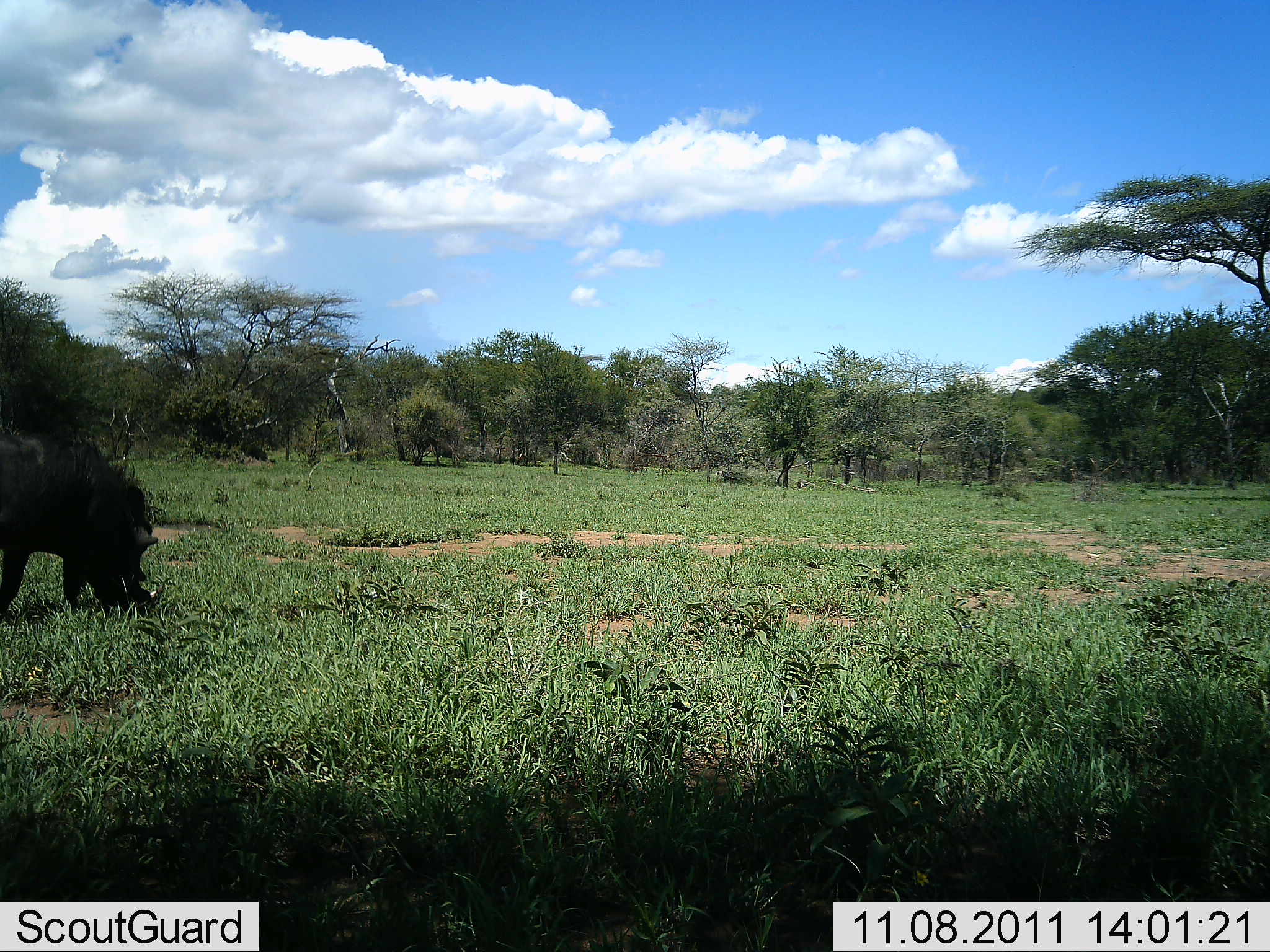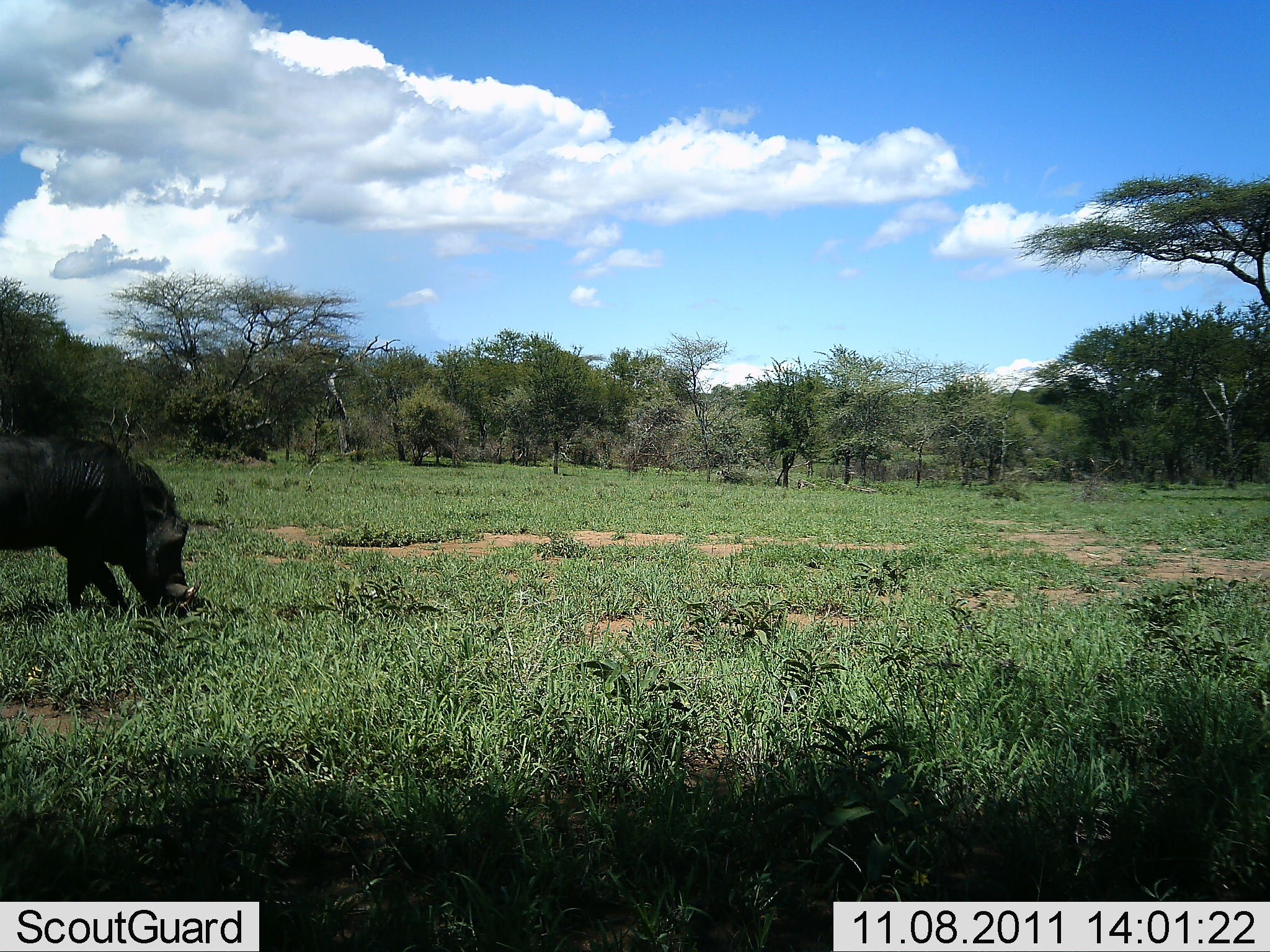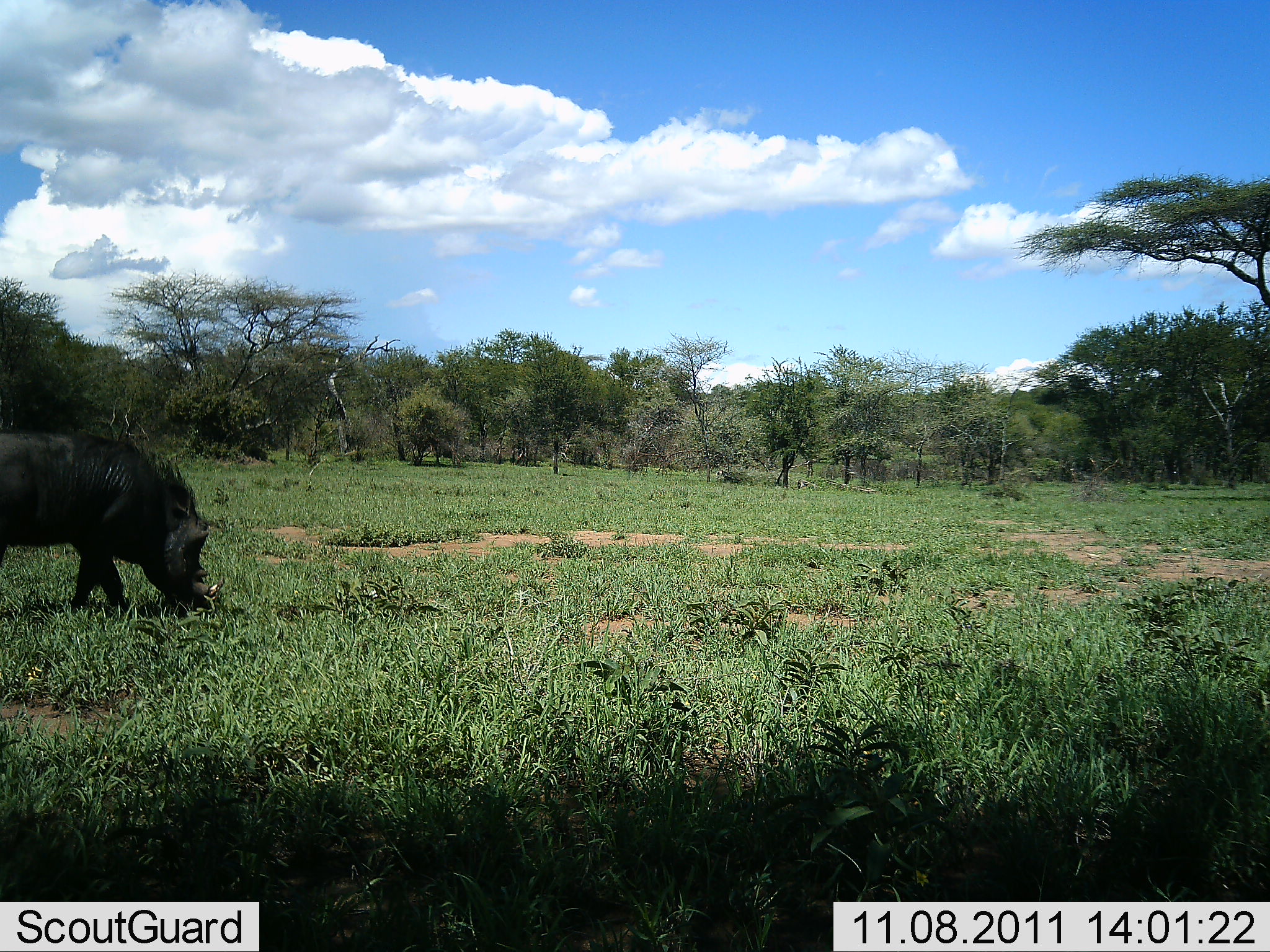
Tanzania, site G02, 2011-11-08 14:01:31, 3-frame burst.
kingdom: Animalia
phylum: Chordata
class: Mammalia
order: Artiodactyla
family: Suidae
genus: Phacochoerus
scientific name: Phacochoerus africanus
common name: warthog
Warthog (Phacochoerus africanus), count 1. Behavior (volunteer vote fractions): standing 20%, resting 0%, moving 27%, interacting 0%. Young present (vote fraction): 0%. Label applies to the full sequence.